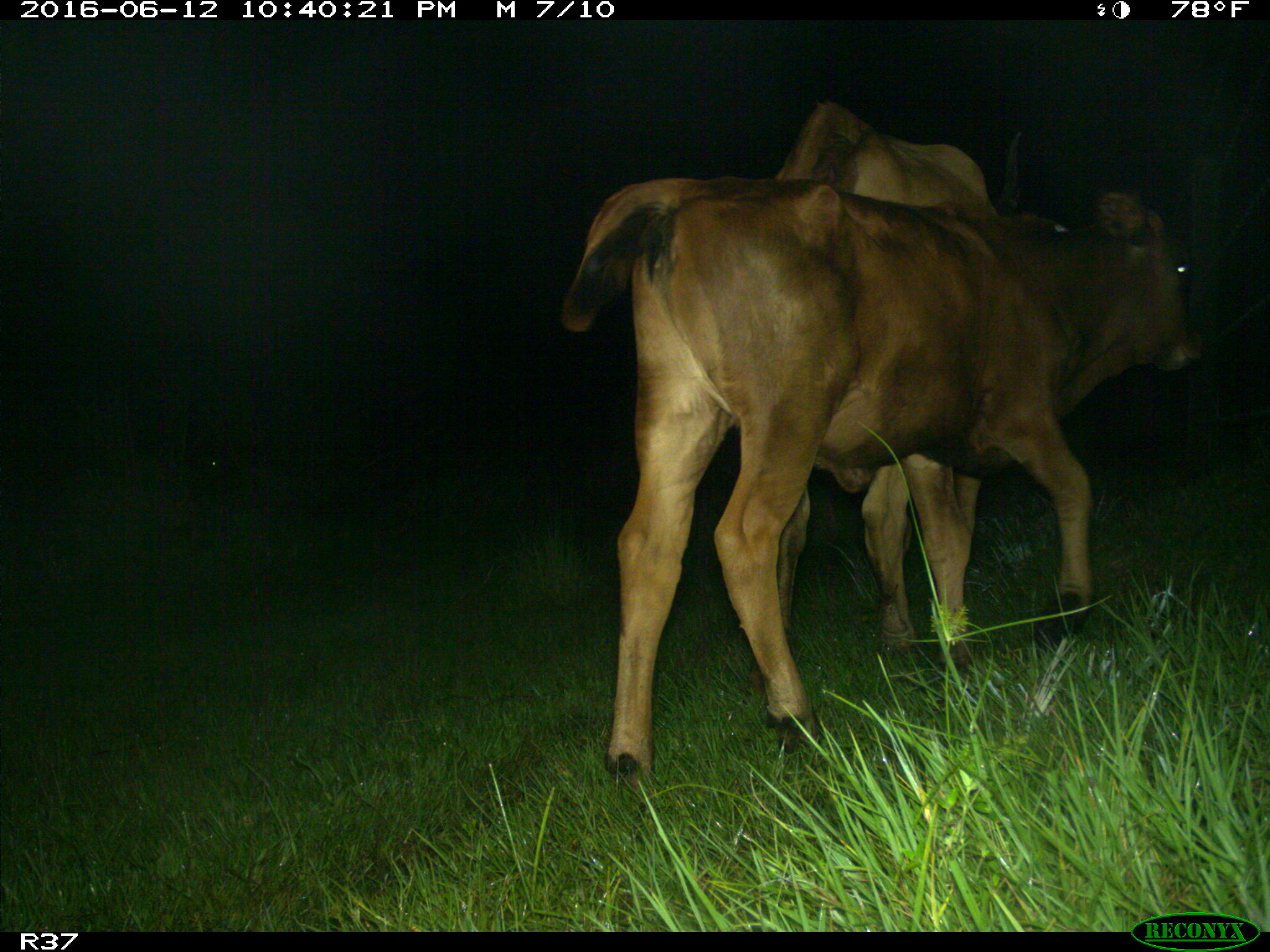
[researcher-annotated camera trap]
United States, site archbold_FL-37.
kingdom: Animalia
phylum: Chordata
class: Mammalia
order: Artiodactyla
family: Bovidae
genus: Bos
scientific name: Bos taurus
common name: domestic cow